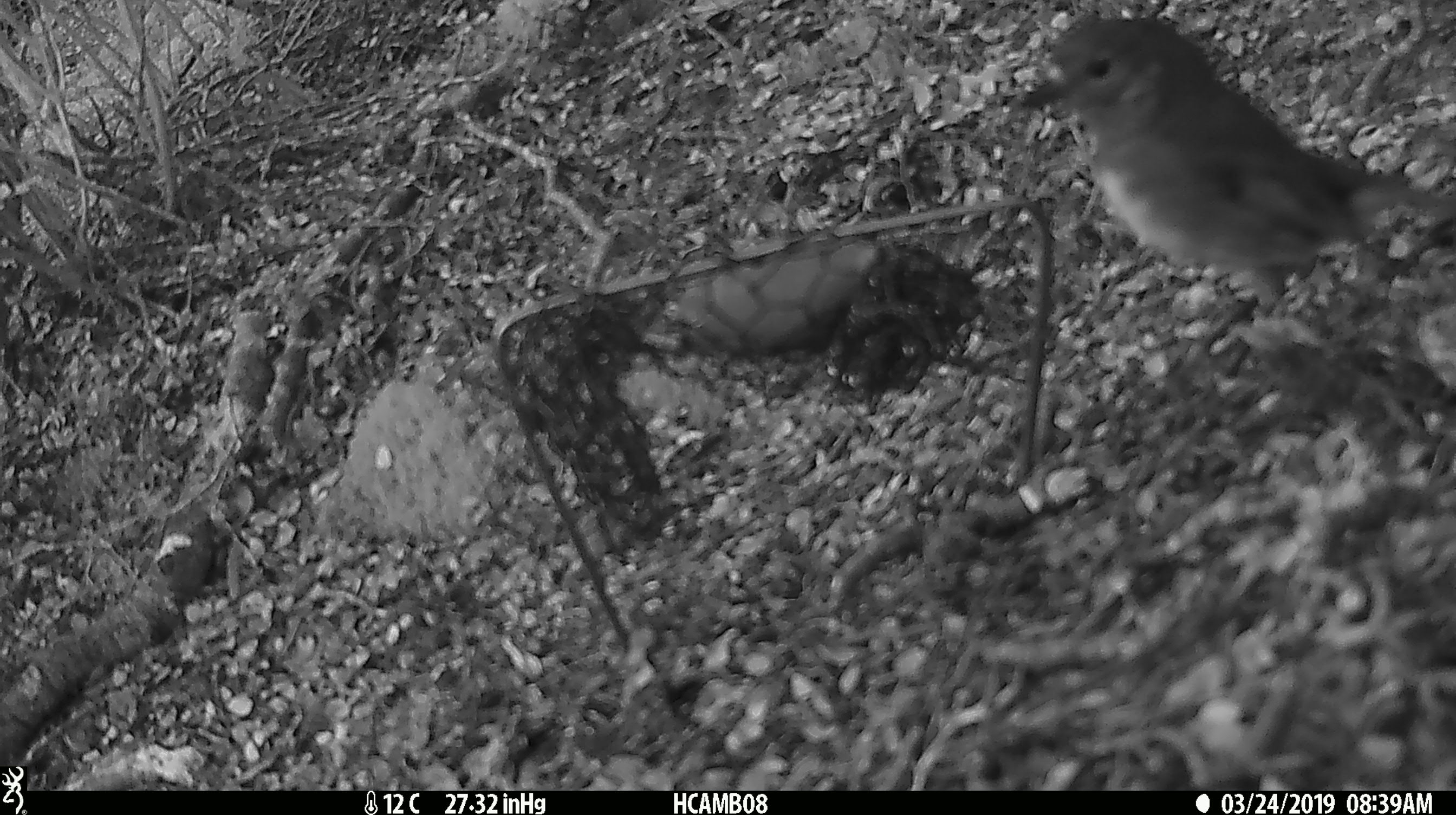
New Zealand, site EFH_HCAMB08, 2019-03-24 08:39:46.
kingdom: Animalia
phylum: Chordata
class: Aves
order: Passeriformes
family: Petroicidae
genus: Petroica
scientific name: Petroica macrocephala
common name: tomtit